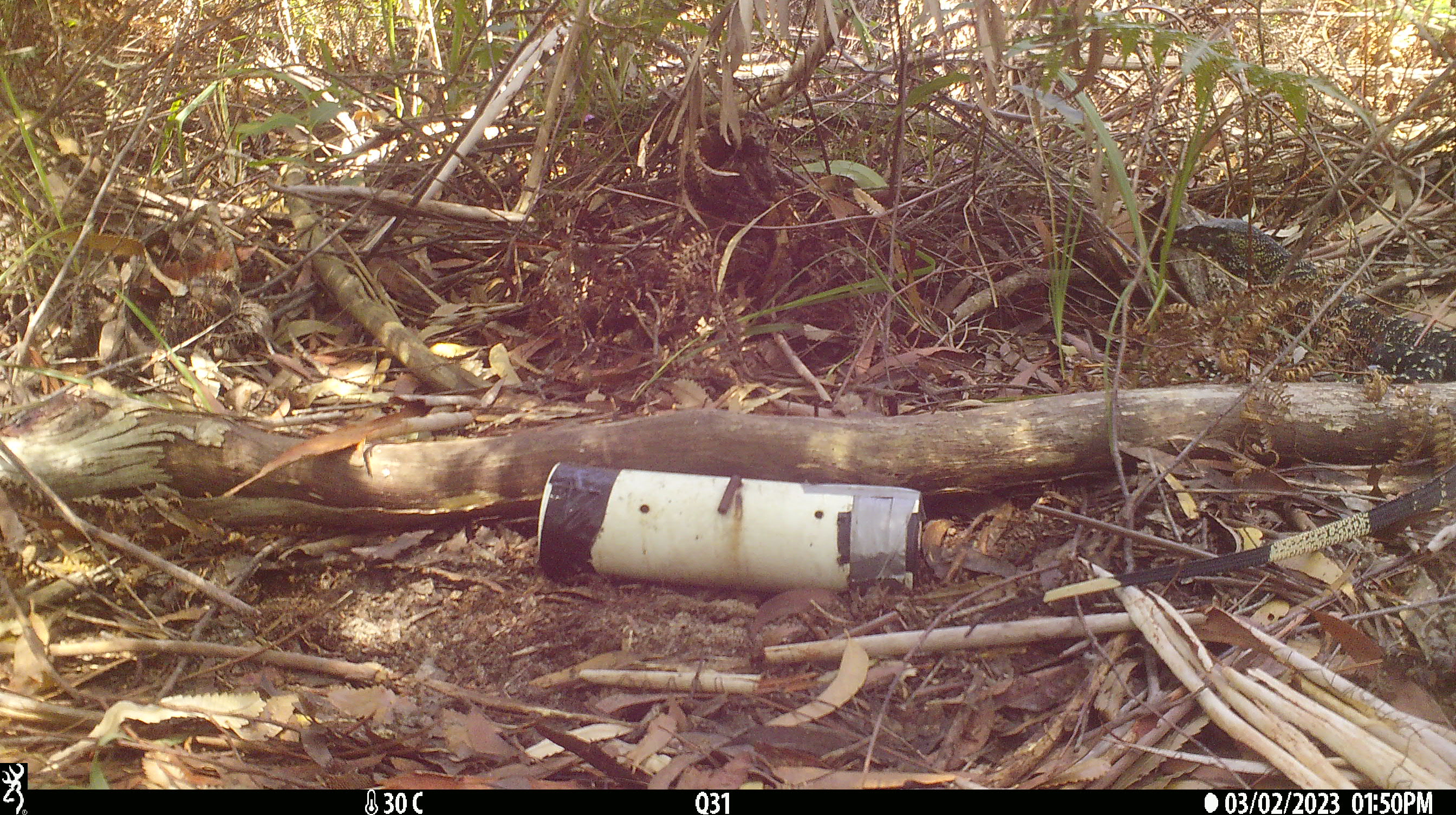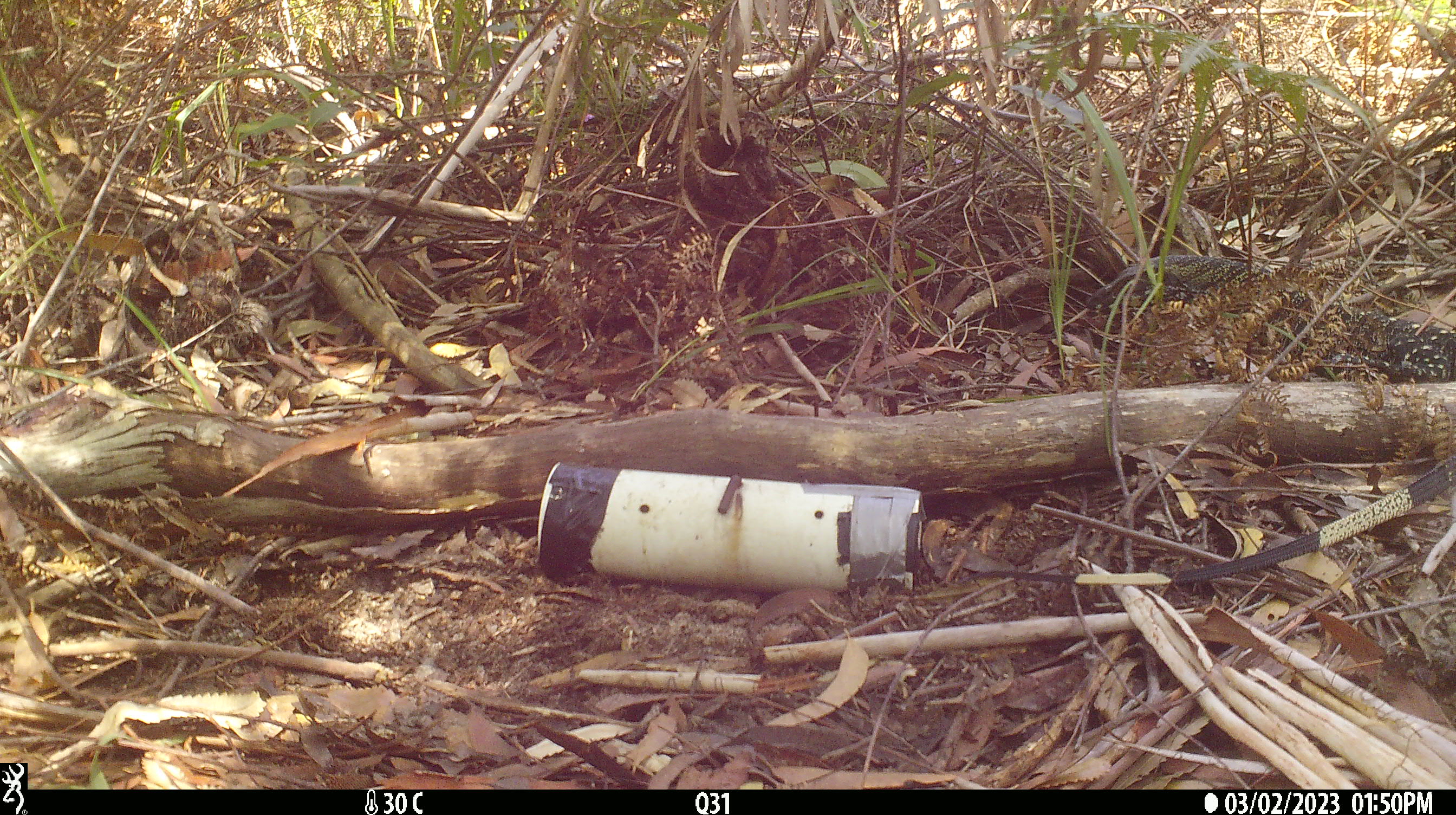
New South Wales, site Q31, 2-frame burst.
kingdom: Animalia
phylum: Chordata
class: Reptilia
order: Squamata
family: Varanidae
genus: Varanus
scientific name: Varanus varius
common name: lace monitor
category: goanna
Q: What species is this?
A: Goanna (lace monitor) (Varanus varius).